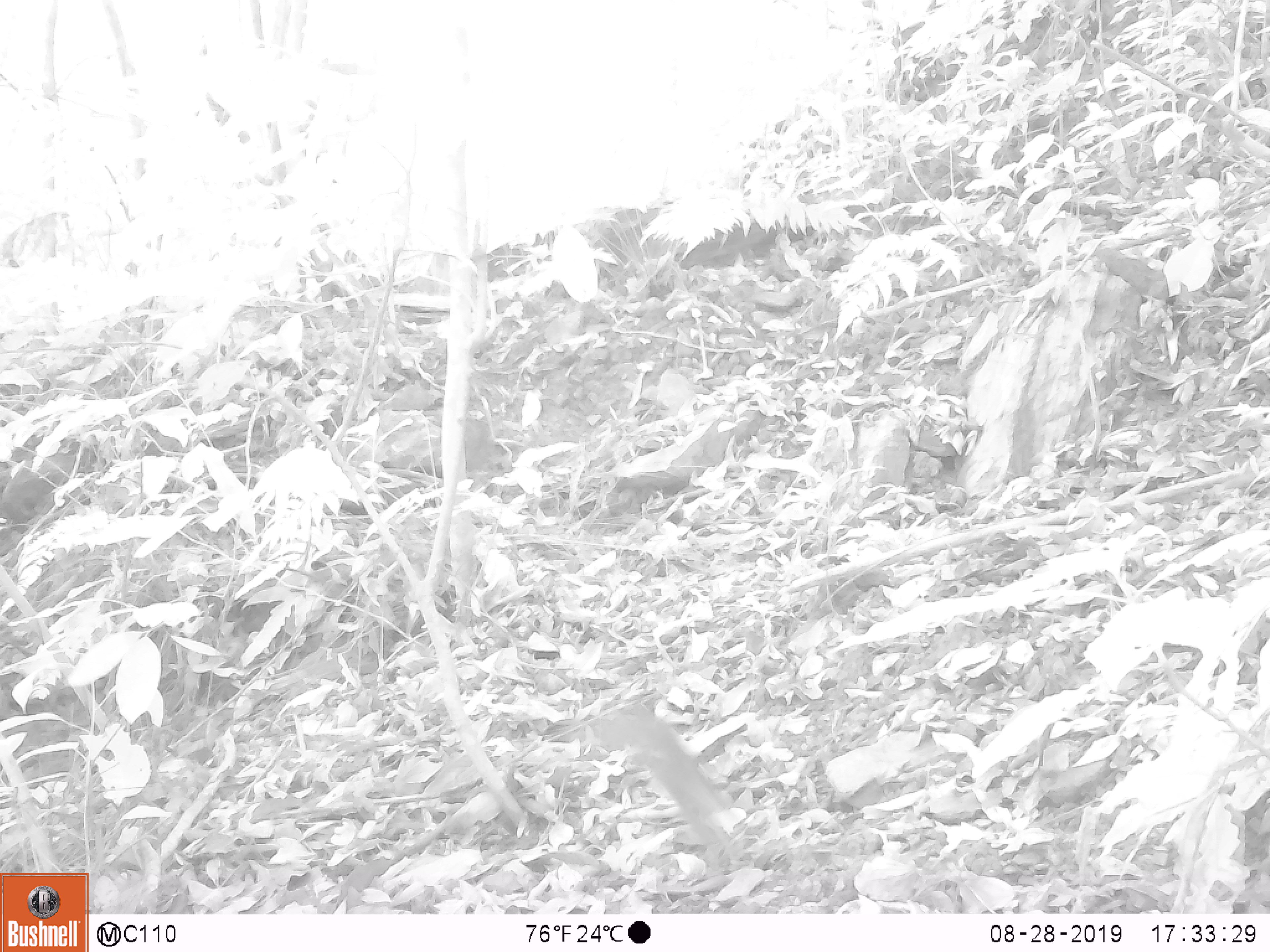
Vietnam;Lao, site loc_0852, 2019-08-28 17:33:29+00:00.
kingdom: Animalia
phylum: Chordata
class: Mammalia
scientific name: Mammalia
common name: mammal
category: unidentified small mammal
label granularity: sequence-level